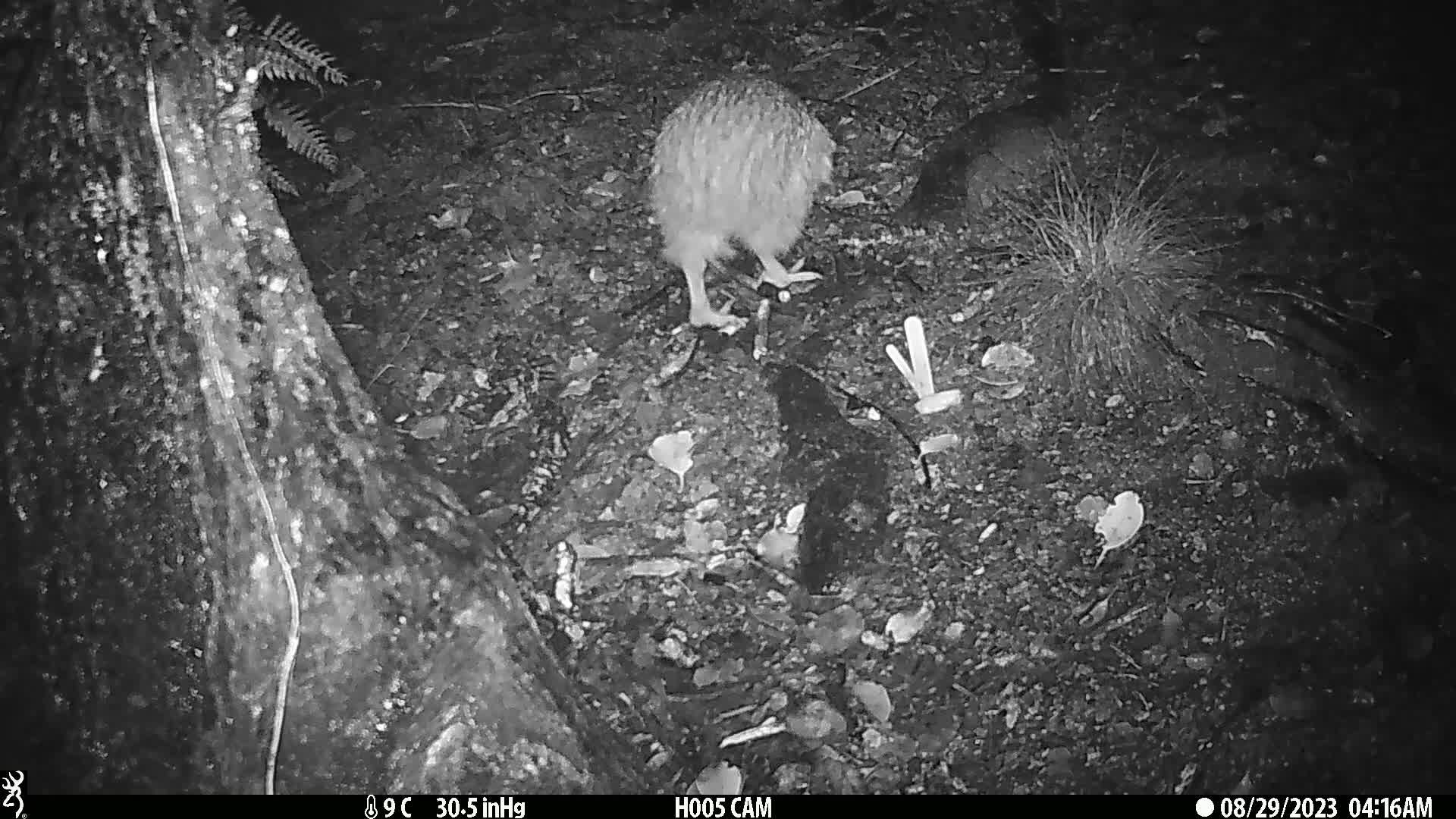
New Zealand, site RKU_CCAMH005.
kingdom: Animalia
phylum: Chordata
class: Aves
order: Apterygiformes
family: Apterygidae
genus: Apteryx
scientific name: Apteryx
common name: kiwi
Kiwi (Apteryx).